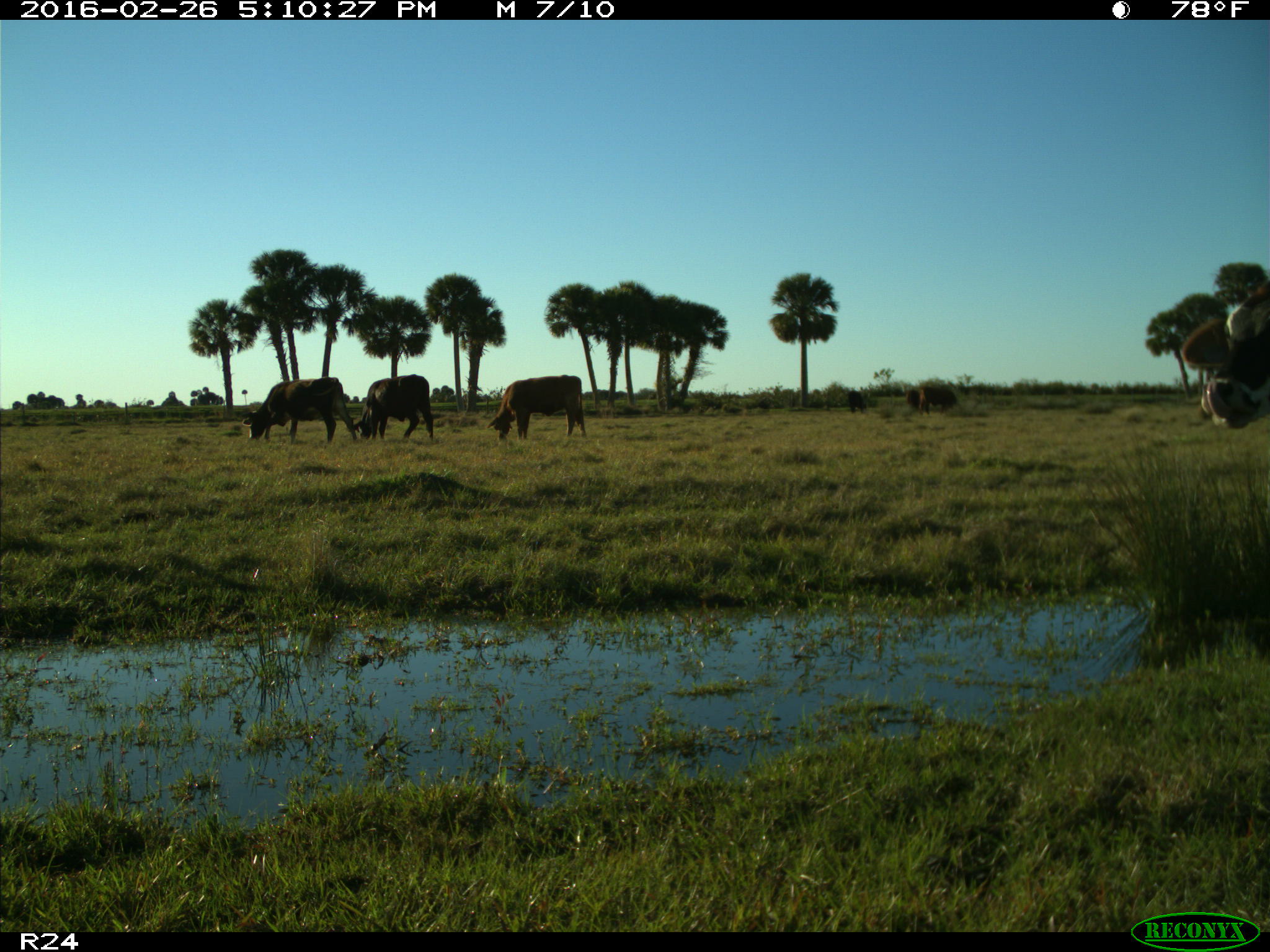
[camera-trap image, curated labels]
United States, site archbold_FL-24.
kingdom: Animalia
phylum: Chordata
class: Mammalia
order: Artiodactyla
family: Bovidae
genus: Bos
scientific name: Bos taurus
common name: domestic cow